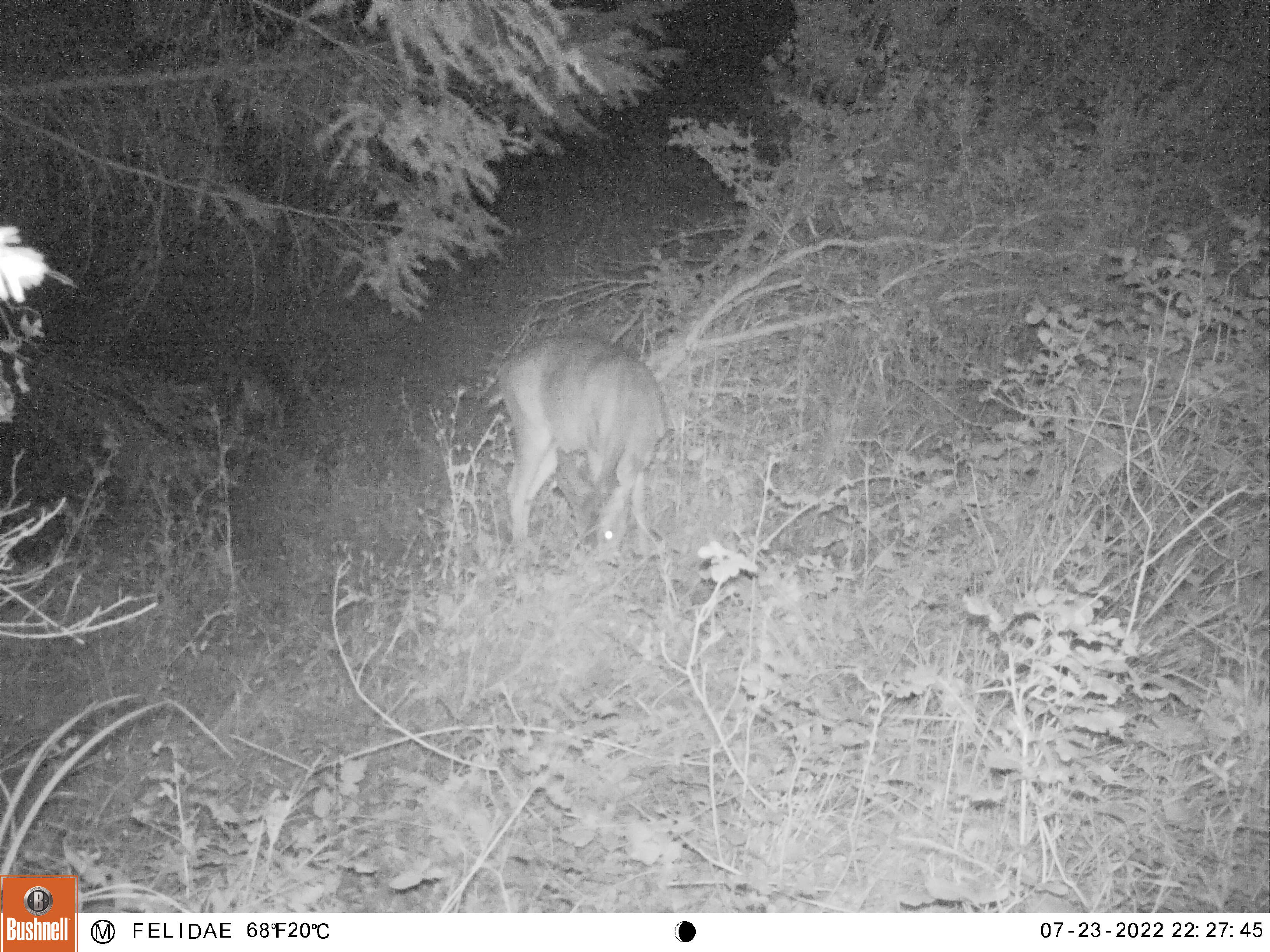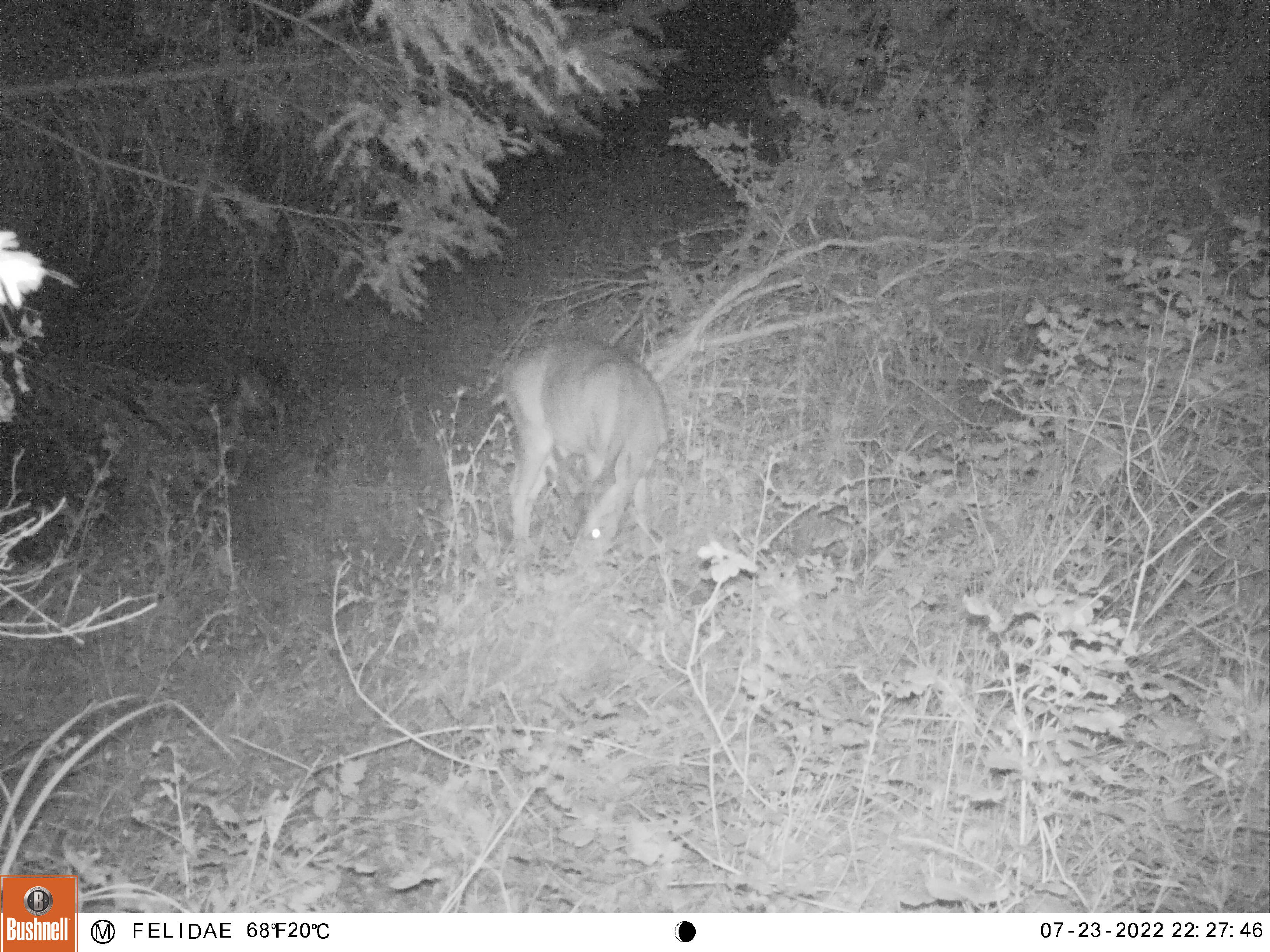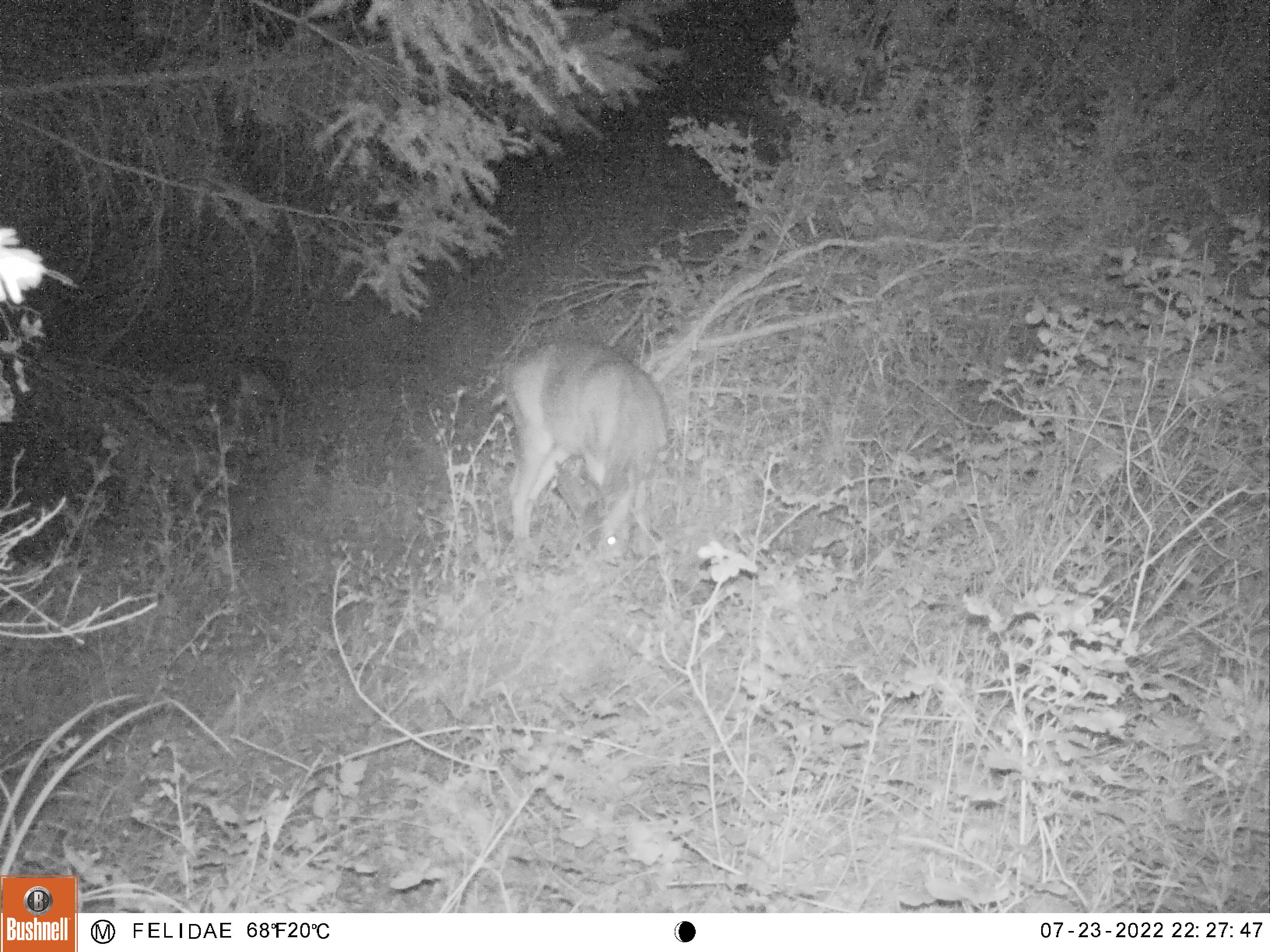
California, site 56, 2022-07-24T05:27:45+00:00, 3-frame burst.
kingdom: Animalia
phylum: Chordata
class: Mammalia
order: Artiodactyla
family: Cervidae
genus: Odocoileus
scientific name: Odocoileus hemionus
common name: mule deer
Mule deer (Odocoileus hemionus).